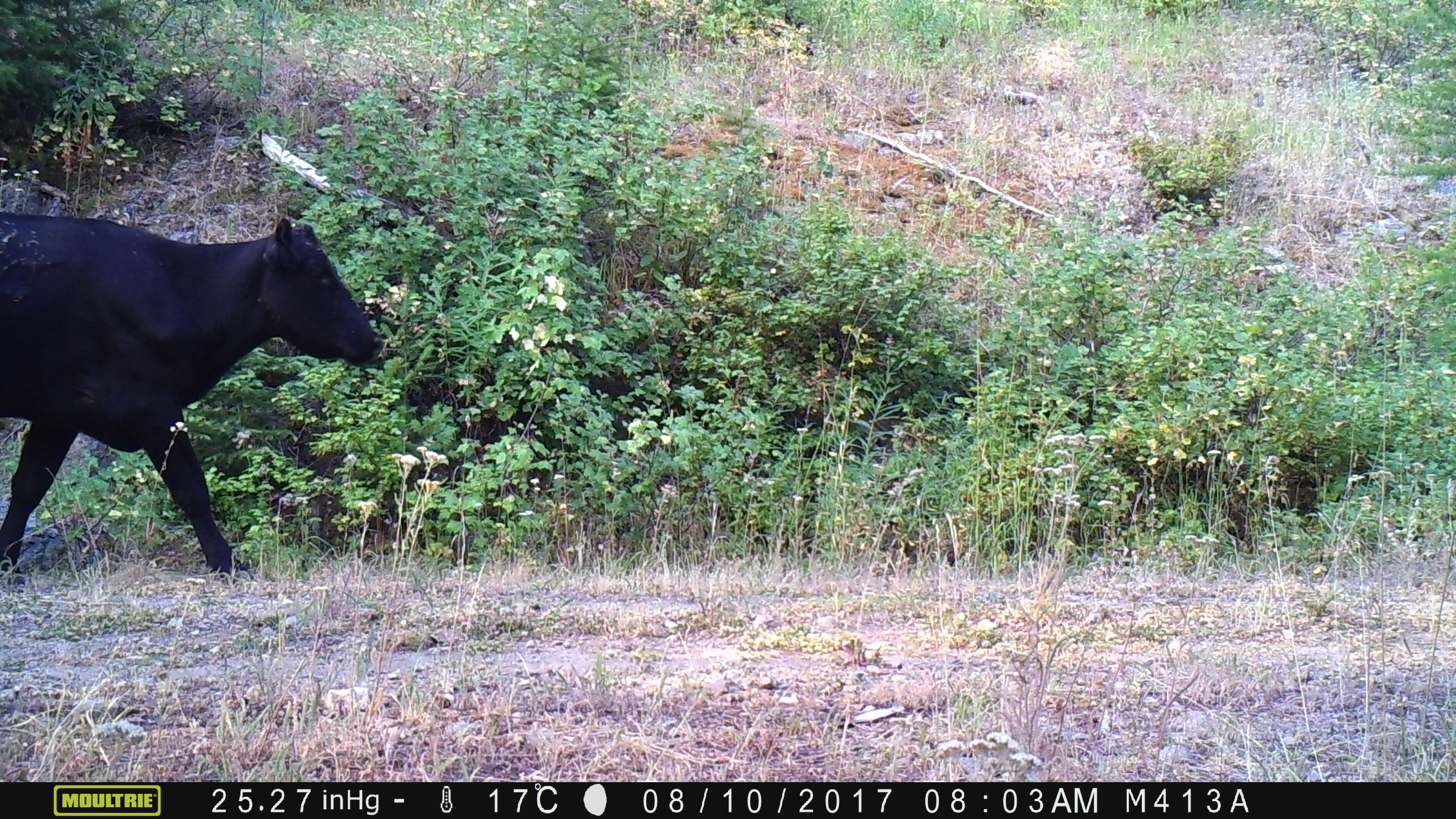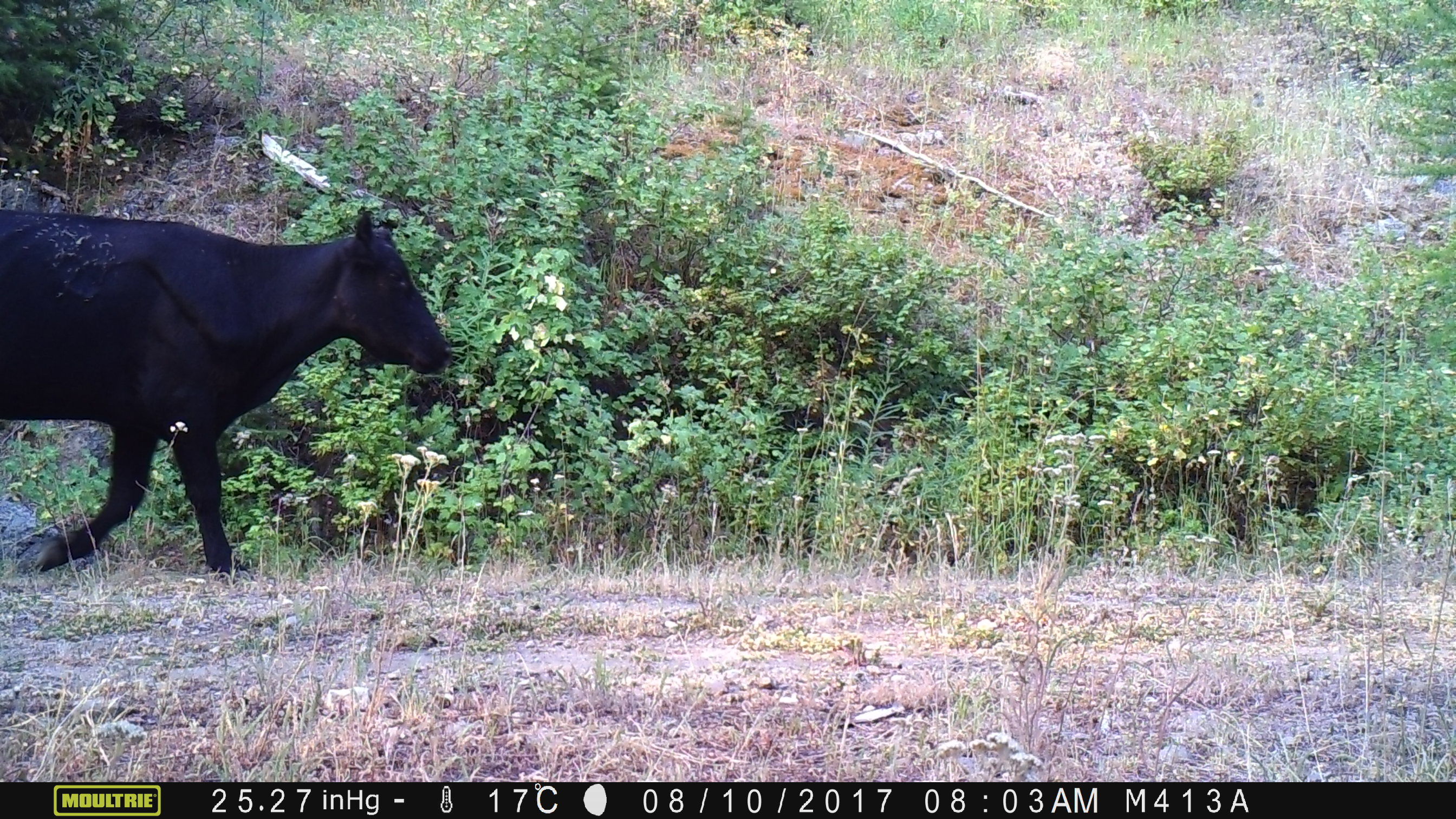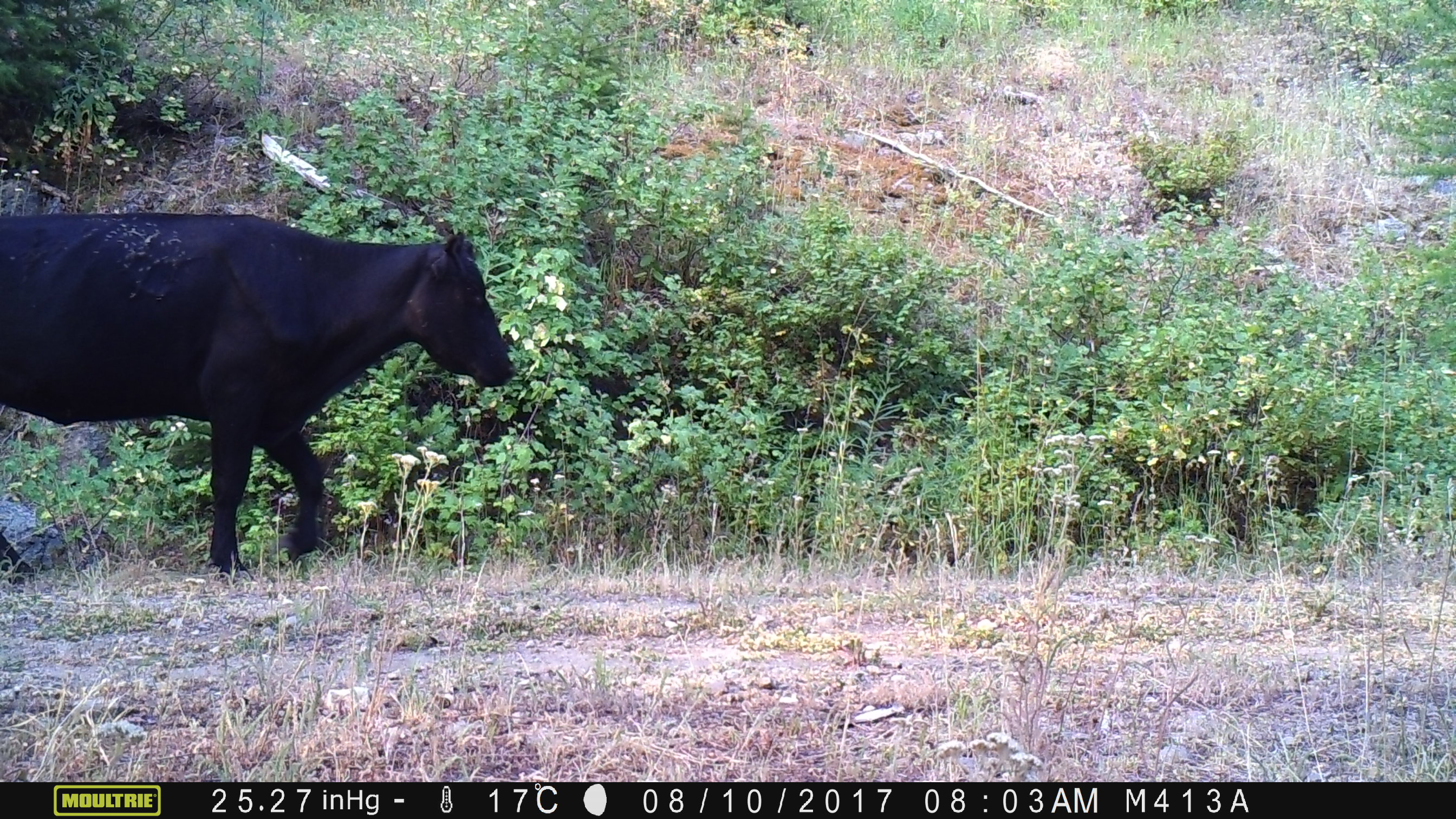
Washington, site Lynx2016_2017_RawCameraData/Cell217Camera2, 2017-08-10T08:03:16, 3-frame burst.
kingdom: Animalia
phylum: Chordata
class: Mammalia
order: Artiodactyla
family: Bovidae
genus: Bos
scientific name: Bos taurus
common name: domestic cattle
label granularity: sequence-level